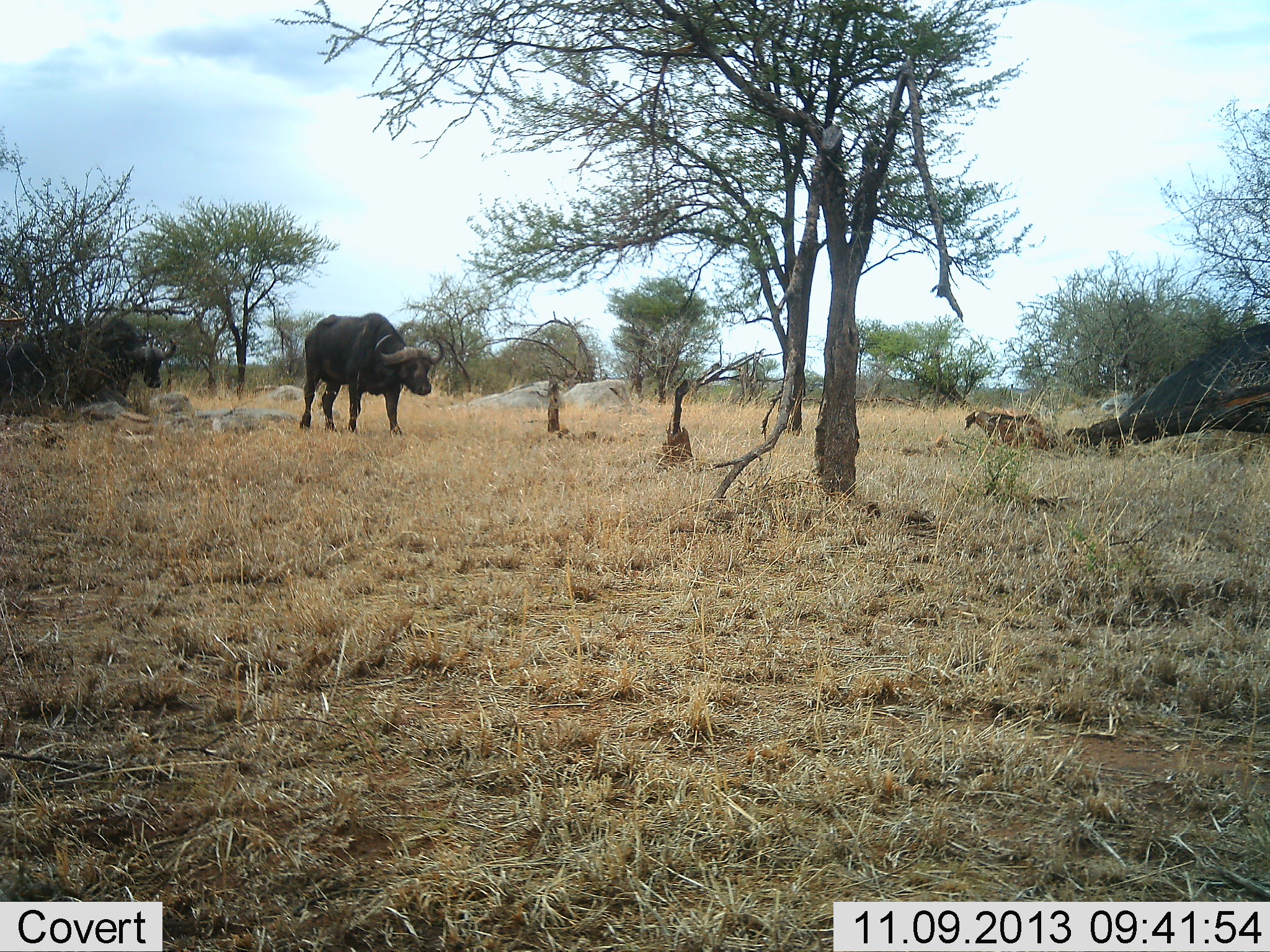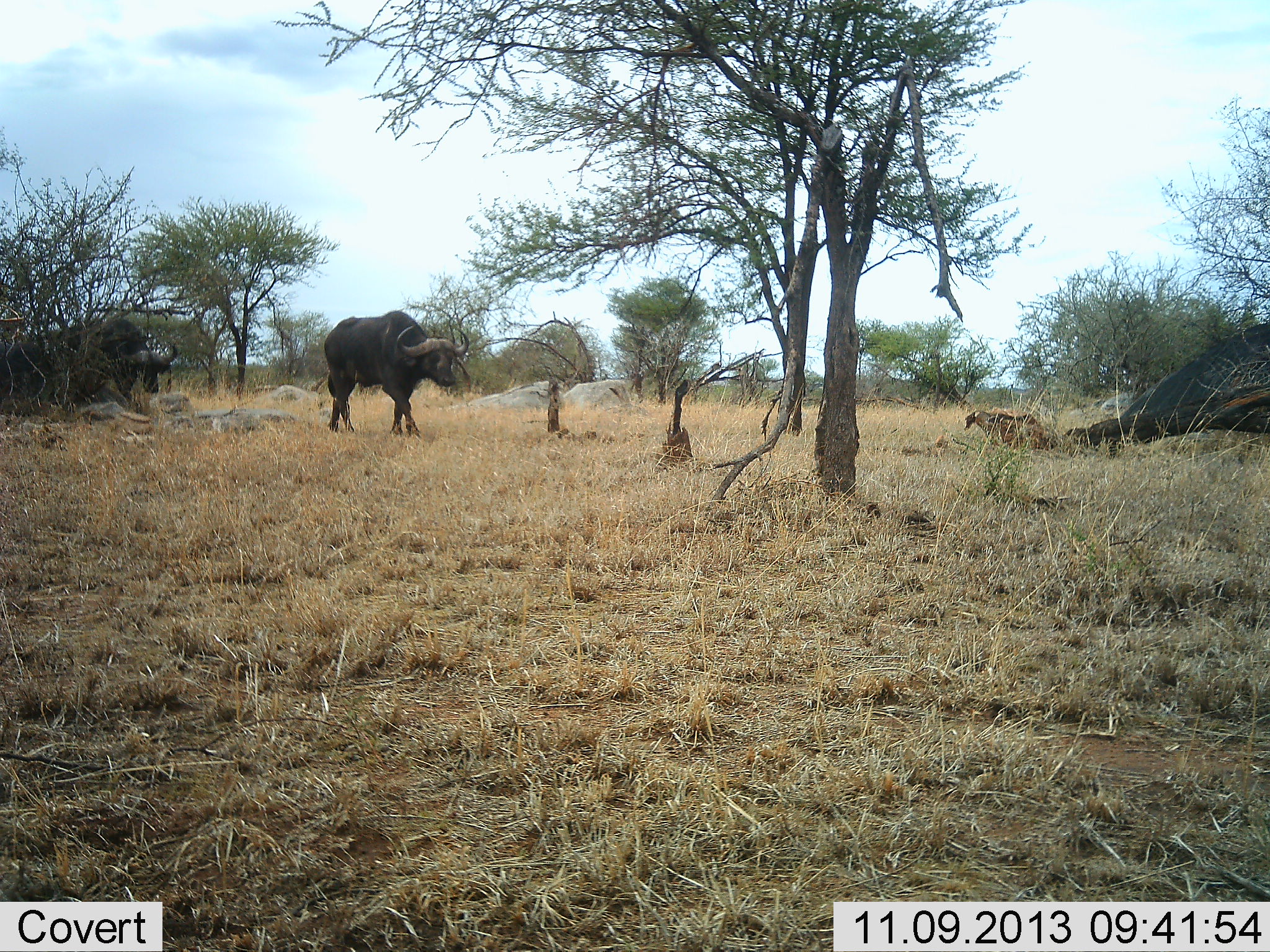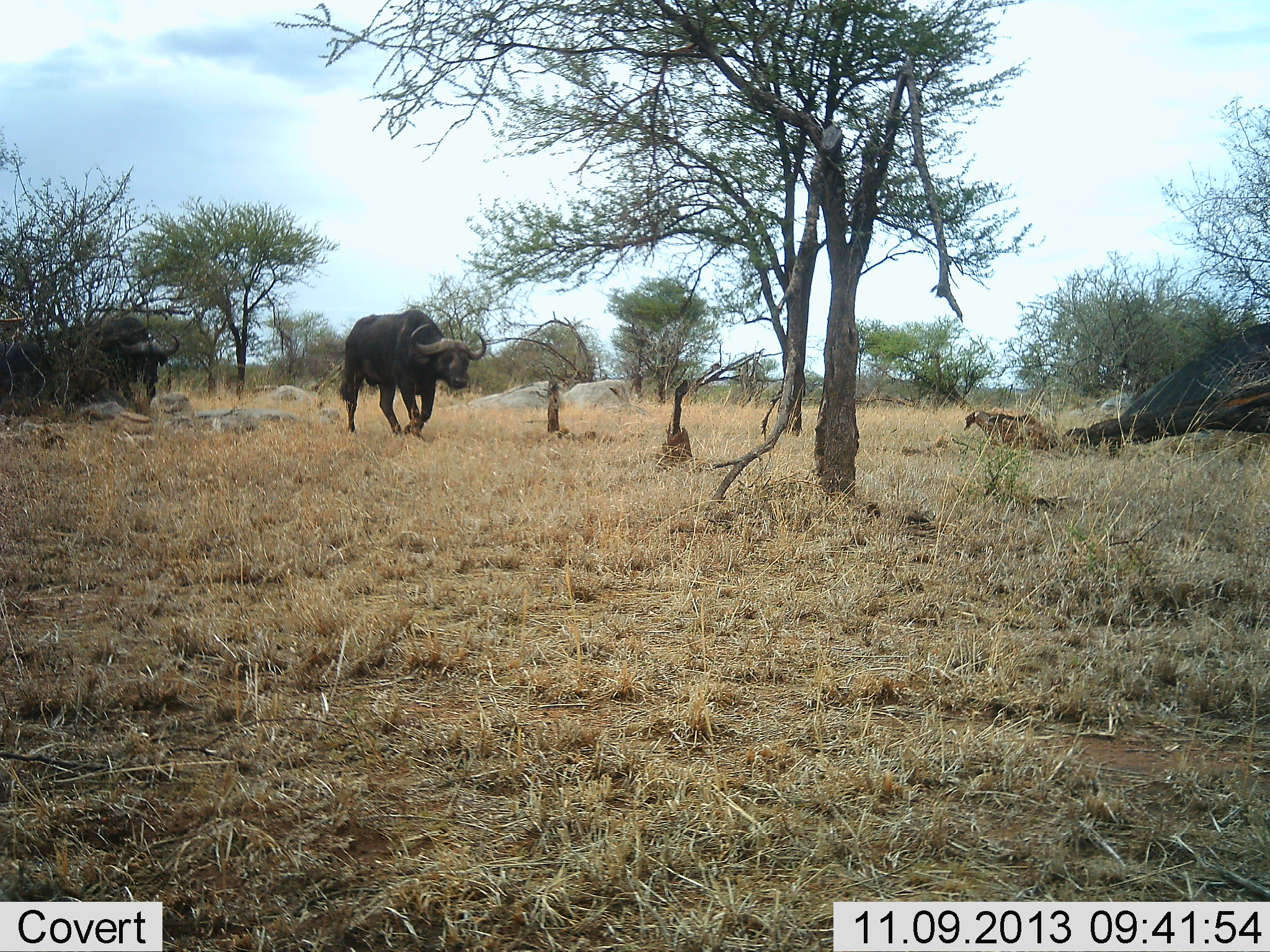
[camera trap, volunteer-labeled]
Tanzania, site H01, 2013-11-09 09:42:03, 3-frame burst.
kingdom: Animalia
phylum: Chordata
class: Mammalia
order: Artiodactyla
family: Bovidae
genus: Syncerus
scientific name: Syncerus caffer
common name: cape buffalo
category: buffalo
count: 2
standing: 9%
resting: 0%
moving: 91%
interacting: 0%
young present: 0%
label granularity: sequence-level